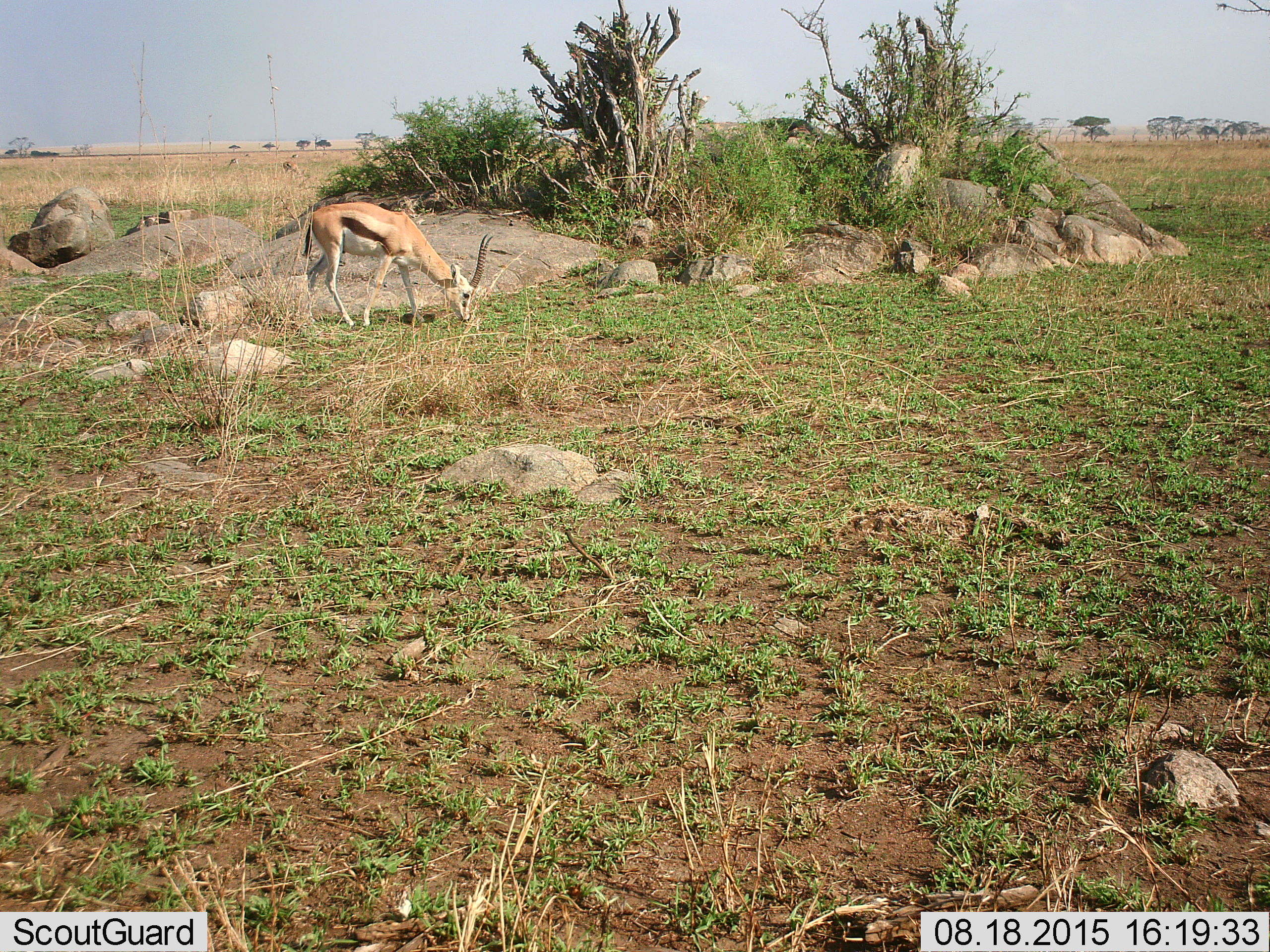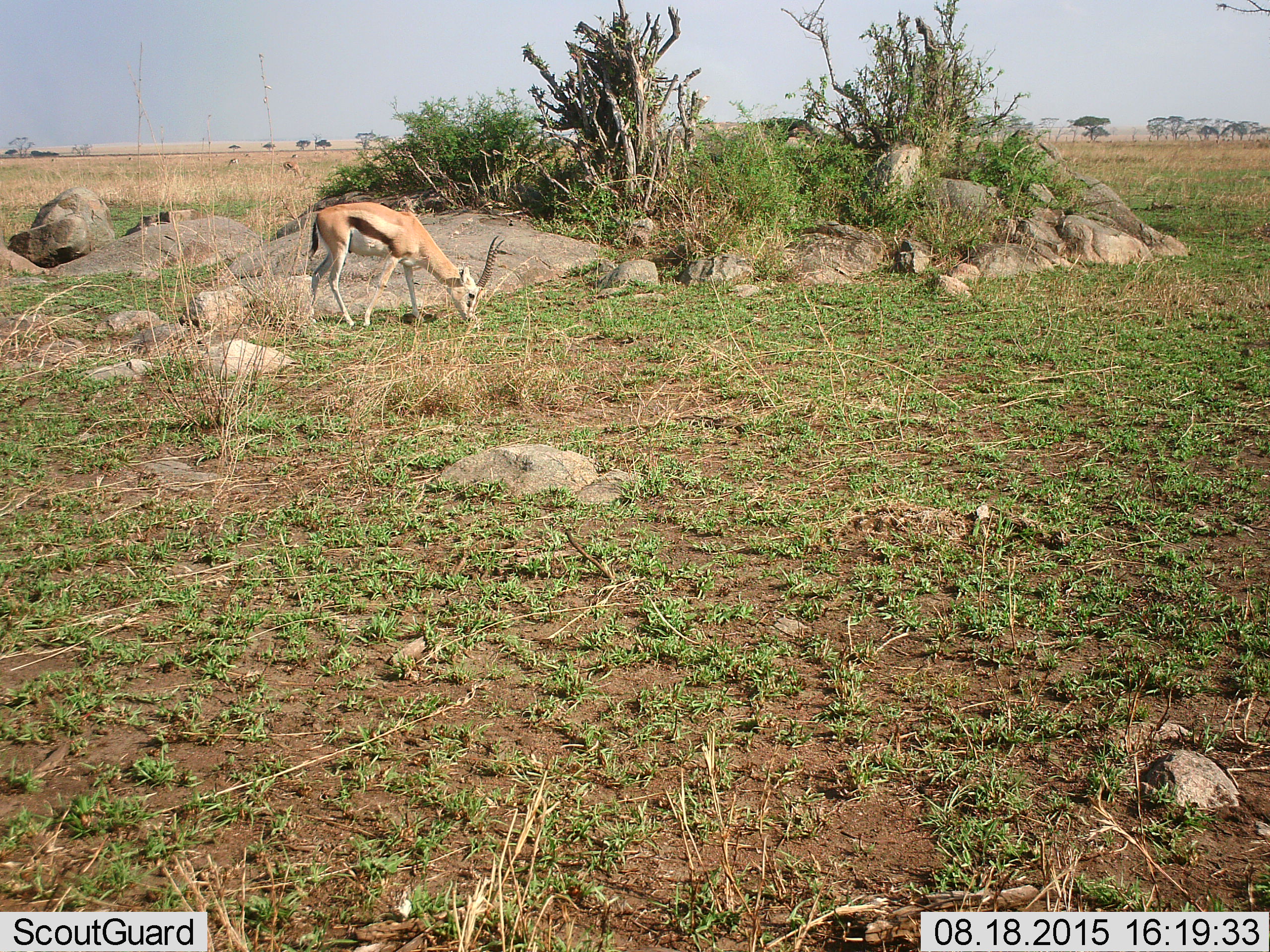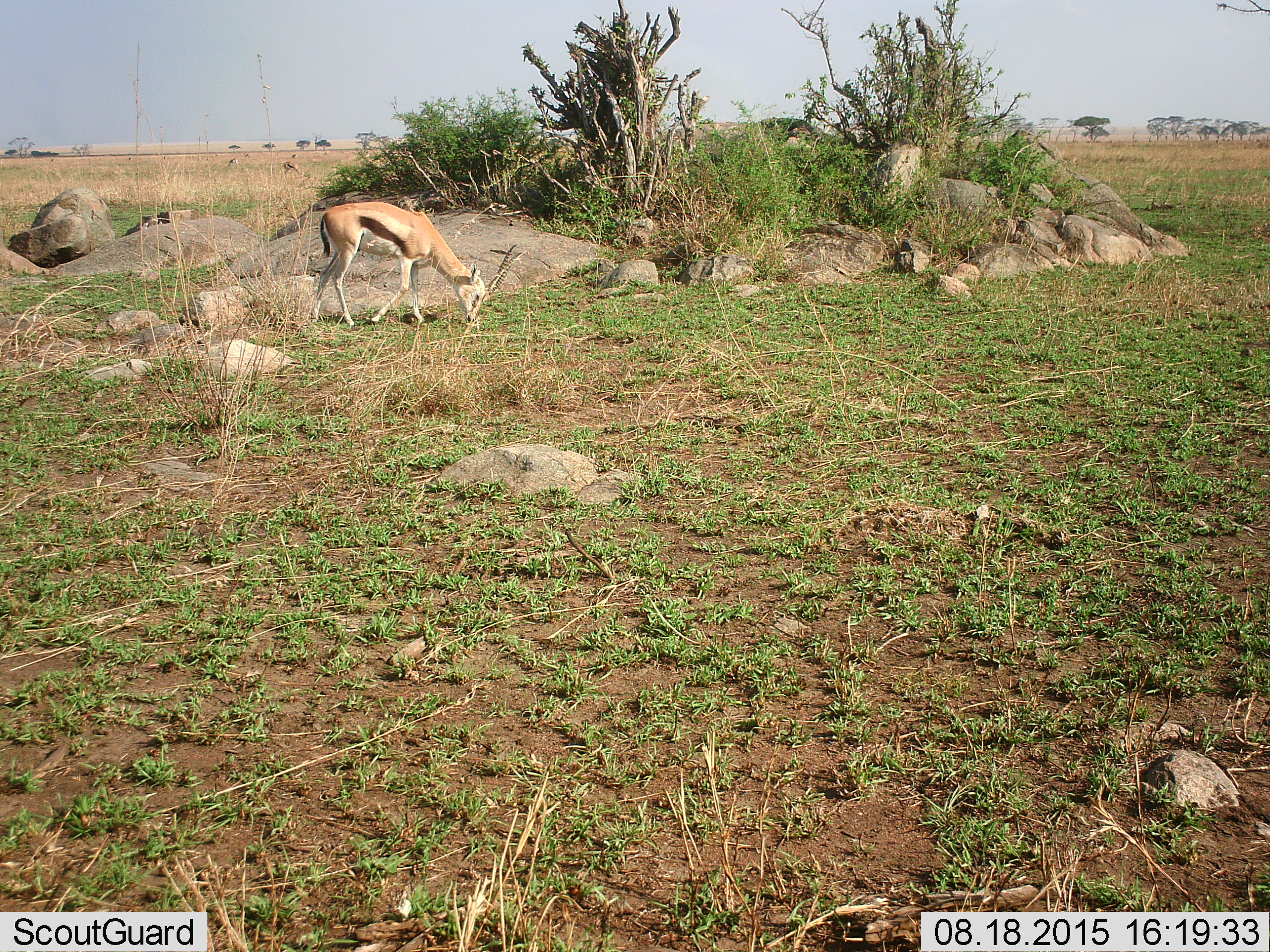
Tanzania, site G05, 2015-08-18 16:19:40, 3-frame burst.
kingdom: Animalia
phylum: Chordata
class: Mammalia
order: Artiodactyla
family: Bovidae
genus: Eudorcas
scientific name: Eudorcas thomsonii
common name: thomson's gazelle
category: gazellethomsons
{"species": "gazellethomsons (thomson's gazelle) (Eudorcas thomsonii)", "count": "5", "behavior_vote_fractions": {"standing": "33%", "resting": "0%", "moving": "39%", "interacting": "0%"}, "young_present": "6%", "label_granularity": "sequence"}